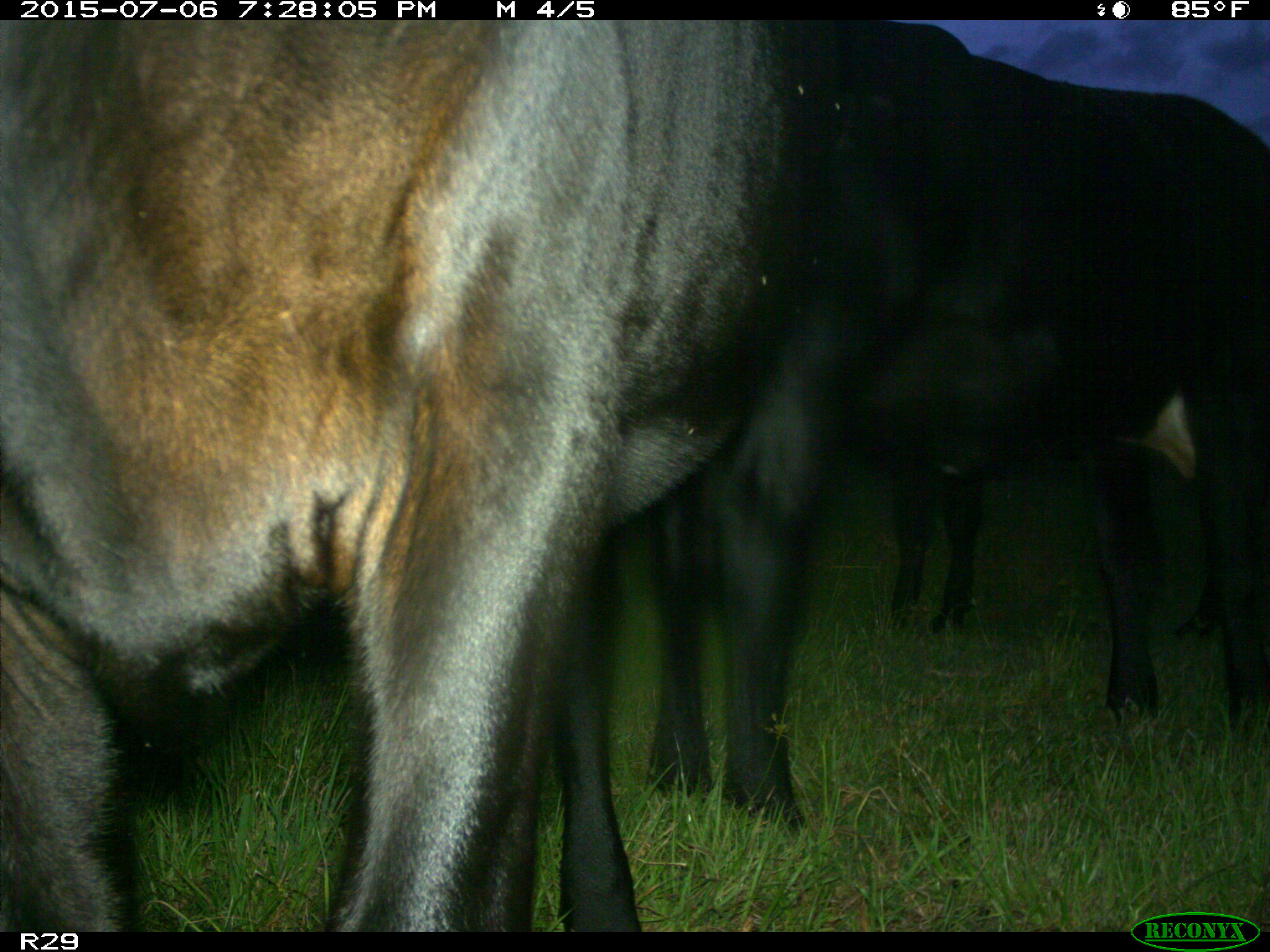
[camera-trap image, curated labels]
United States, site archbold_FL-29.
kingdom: Animalia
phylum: Chordata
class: Mammalia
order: Artiodactyla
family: Bovidae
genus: Bos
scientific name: Bos taurus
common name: domestic cow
Bos taurus (domestic cow).